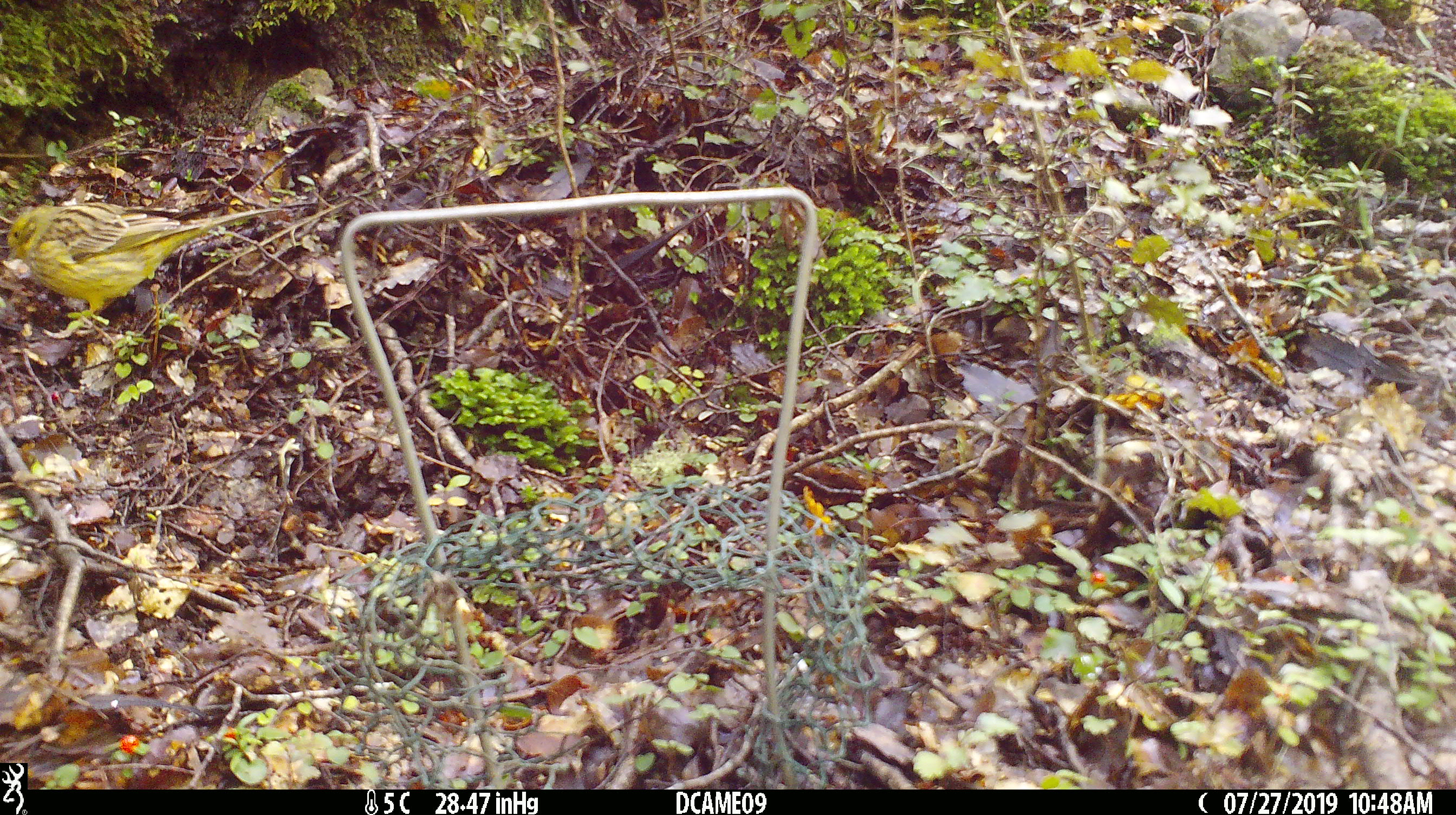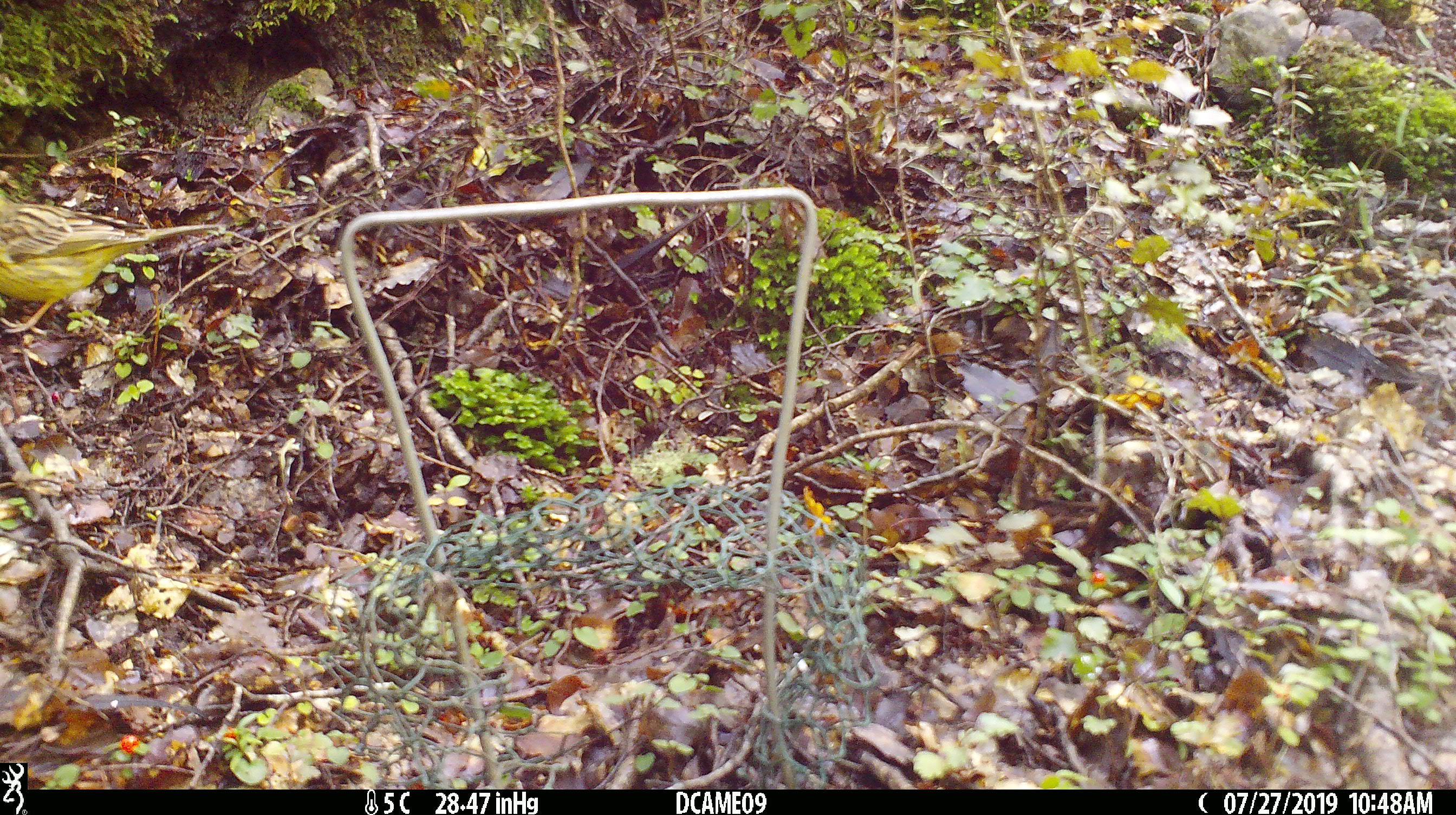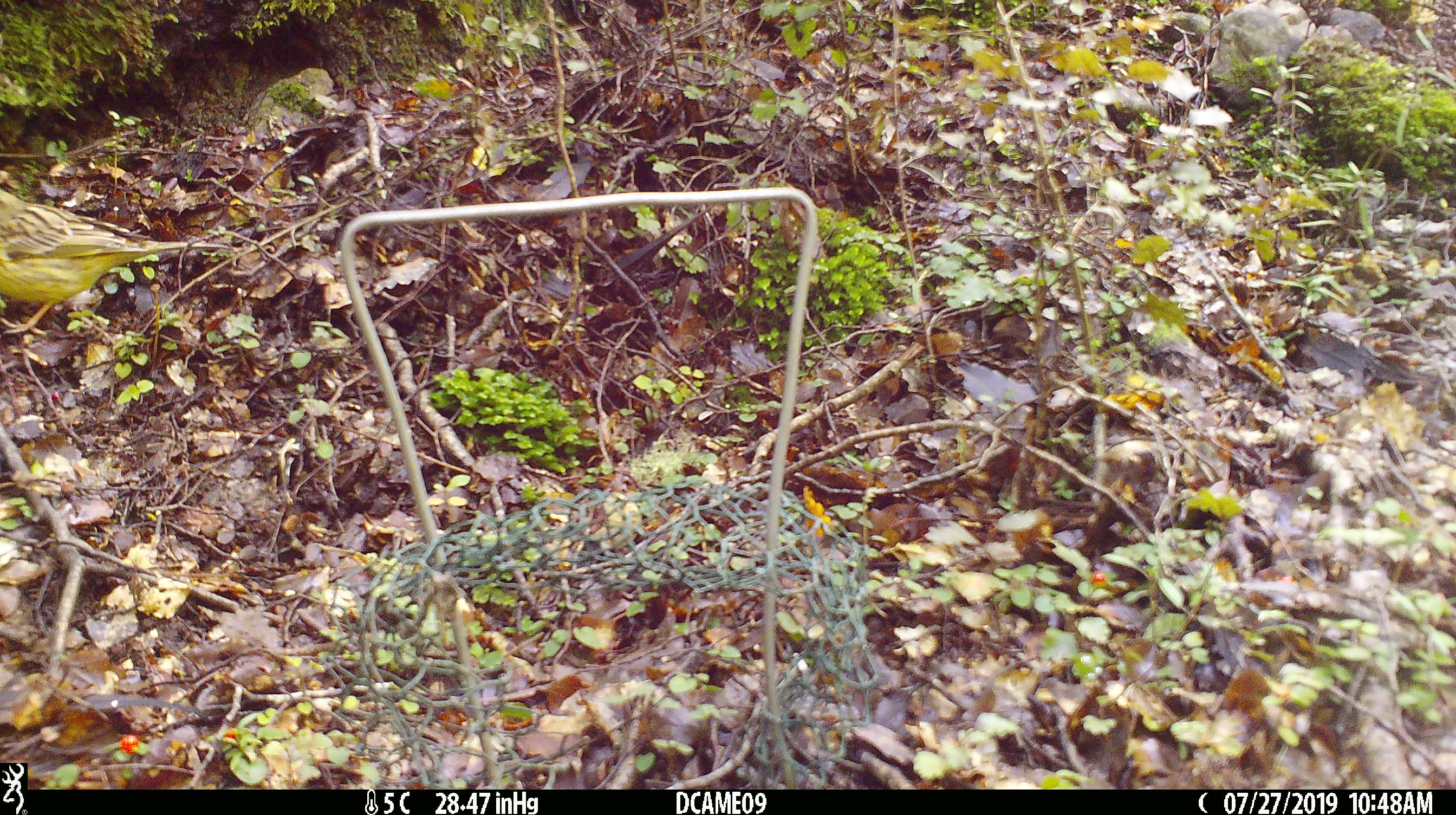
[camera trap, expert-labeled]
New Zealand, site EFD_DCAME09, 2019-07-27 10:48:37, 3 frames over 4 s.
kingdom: Animalia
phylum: Chordata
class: Aves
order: Passeriformes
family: Emberizidae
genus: Emberiza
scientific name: Emberiza citrinella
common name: yellowhammer